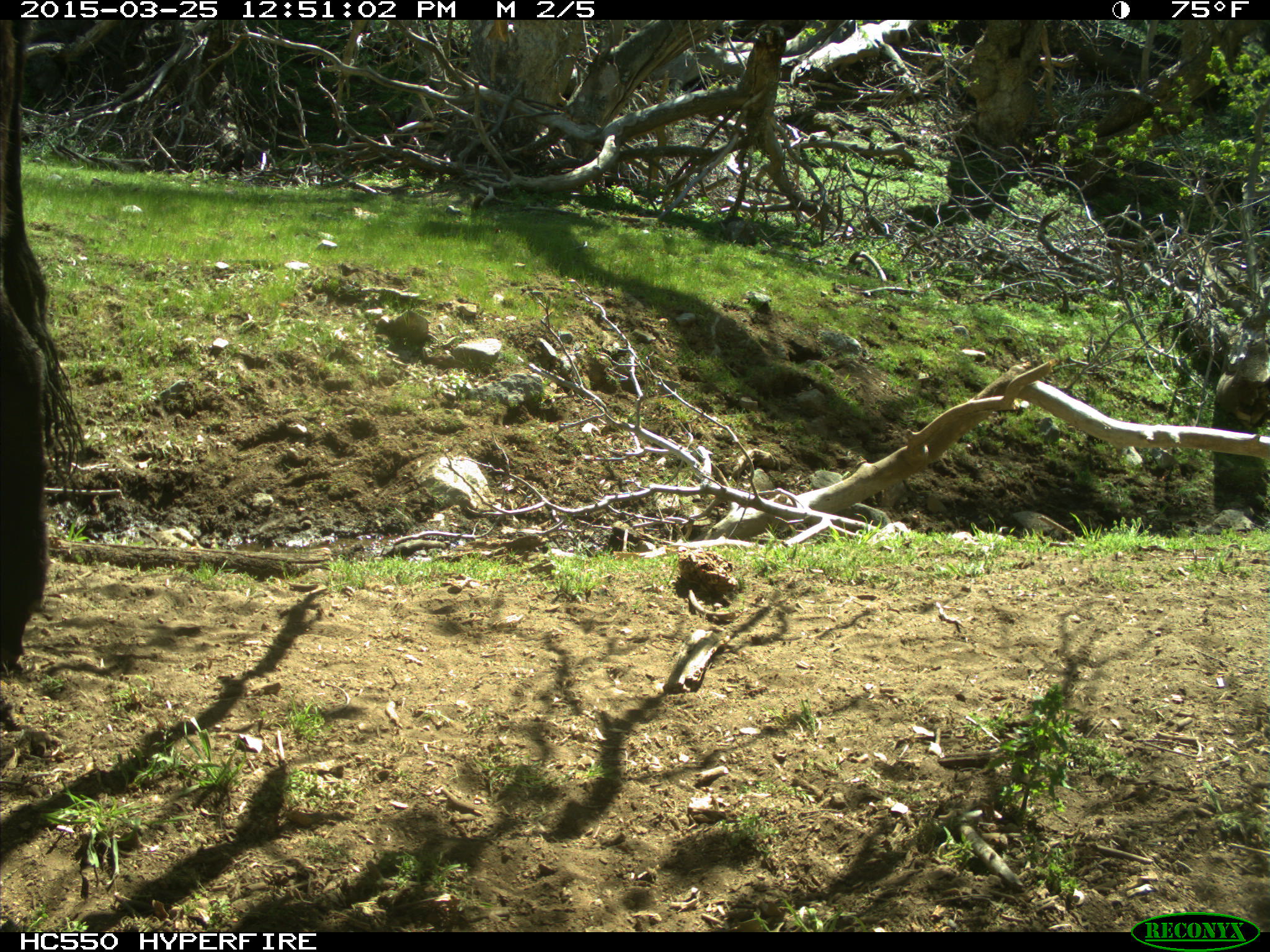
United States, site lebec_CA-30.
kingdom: Animalia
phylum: Chordata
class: Mammalia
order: Artiodactyla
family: Bovidae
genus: Bos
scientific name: Bos taurus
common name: domestic cow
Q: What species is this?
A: Bos taurus (domestic cow).